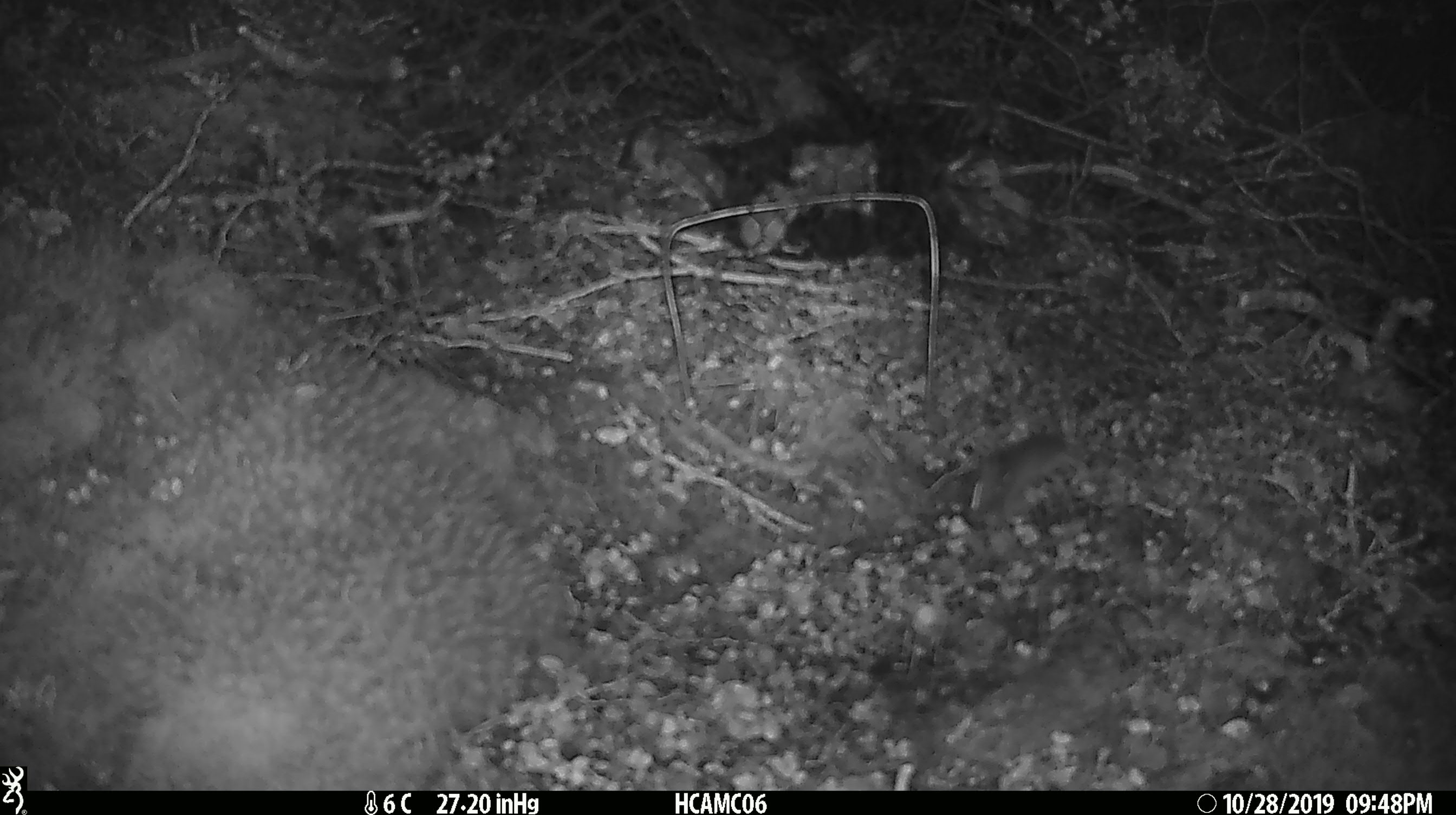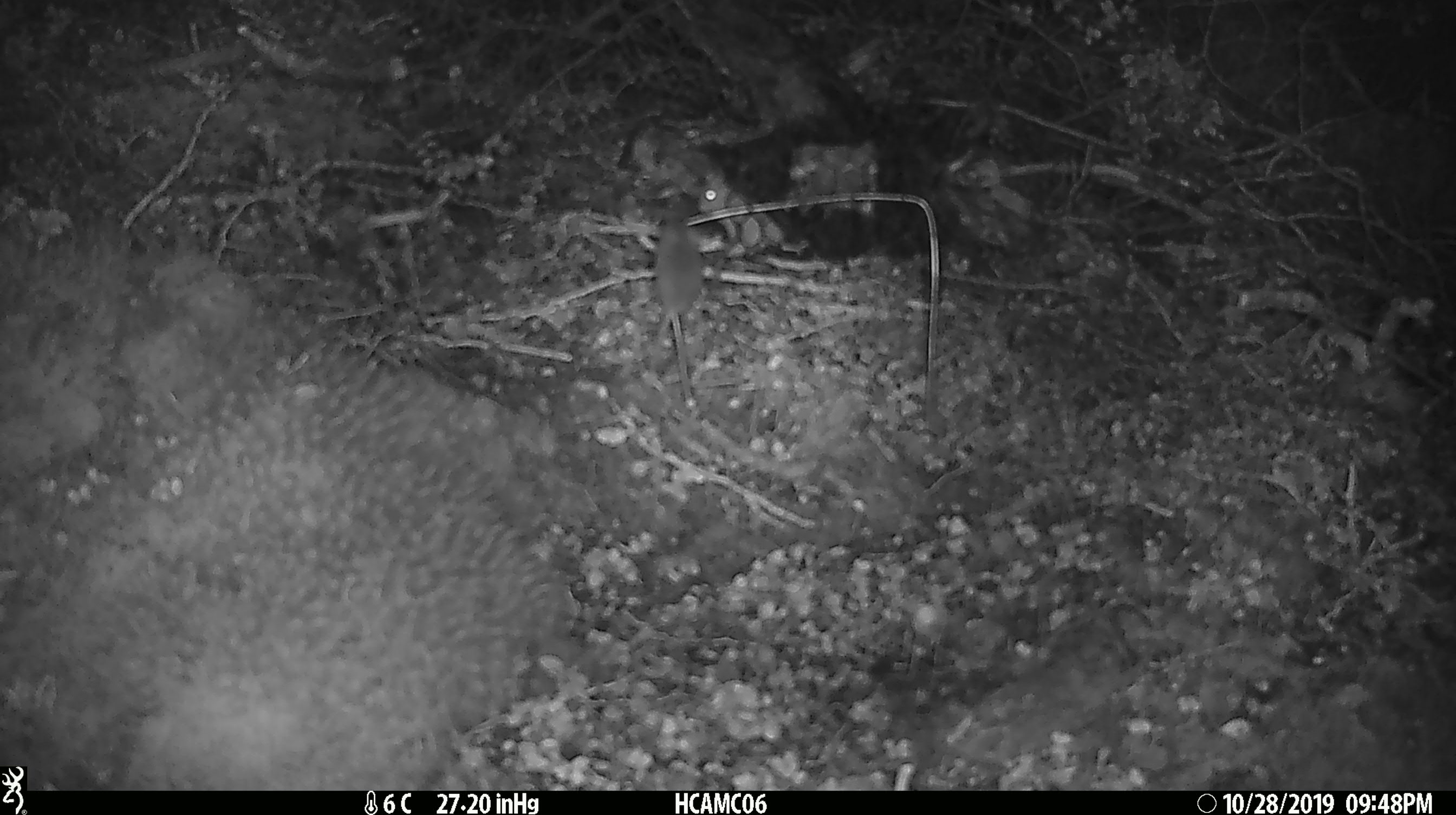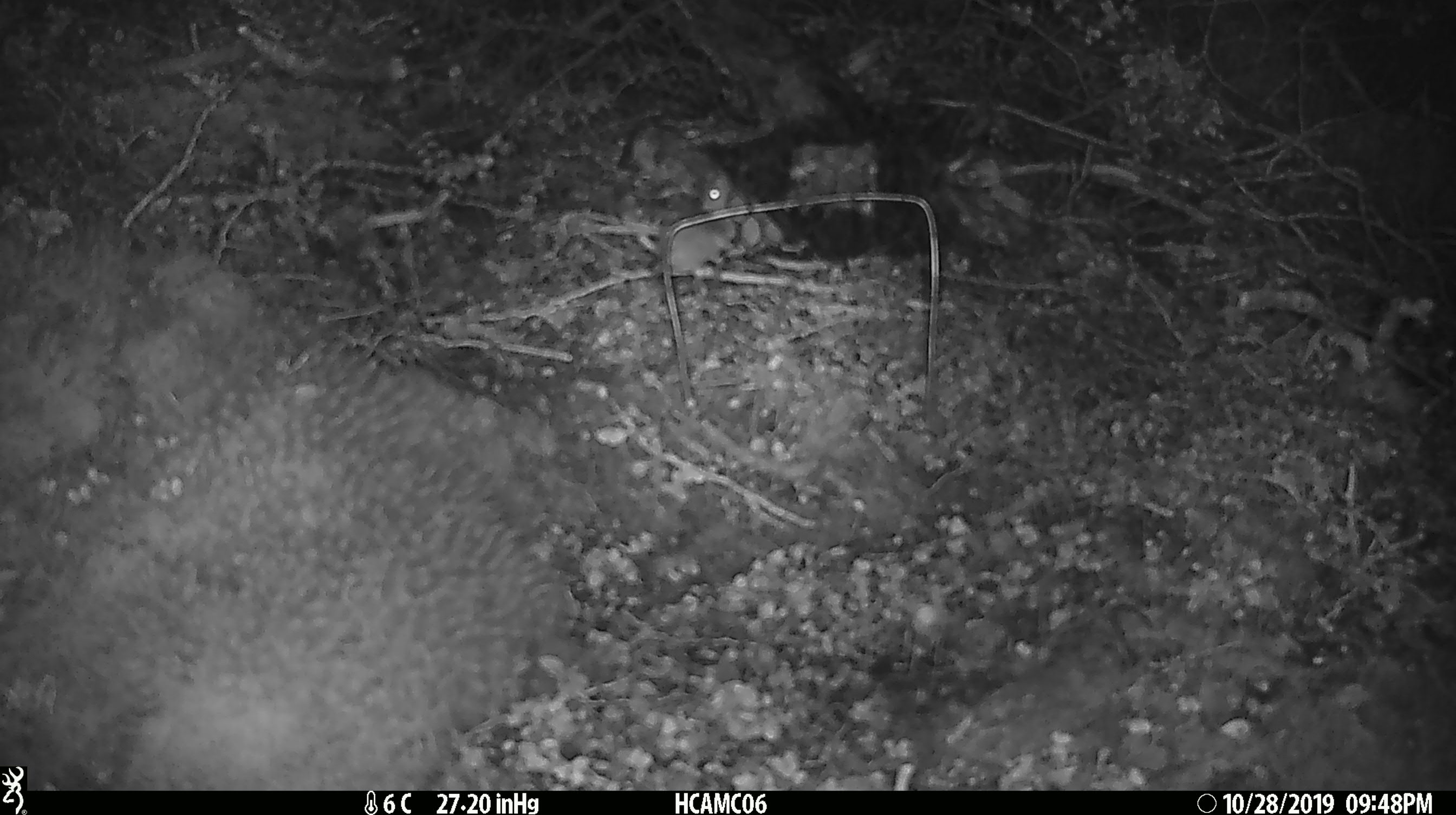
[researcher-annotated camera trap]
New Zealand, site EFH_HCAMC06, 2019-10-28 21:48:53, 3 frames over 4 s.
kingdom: Animalia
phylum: Chordata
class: Mammalia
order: Rodentia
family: Muridae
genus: Mus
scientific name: Mus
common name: mouse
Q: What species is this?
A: Mouse (Mus).